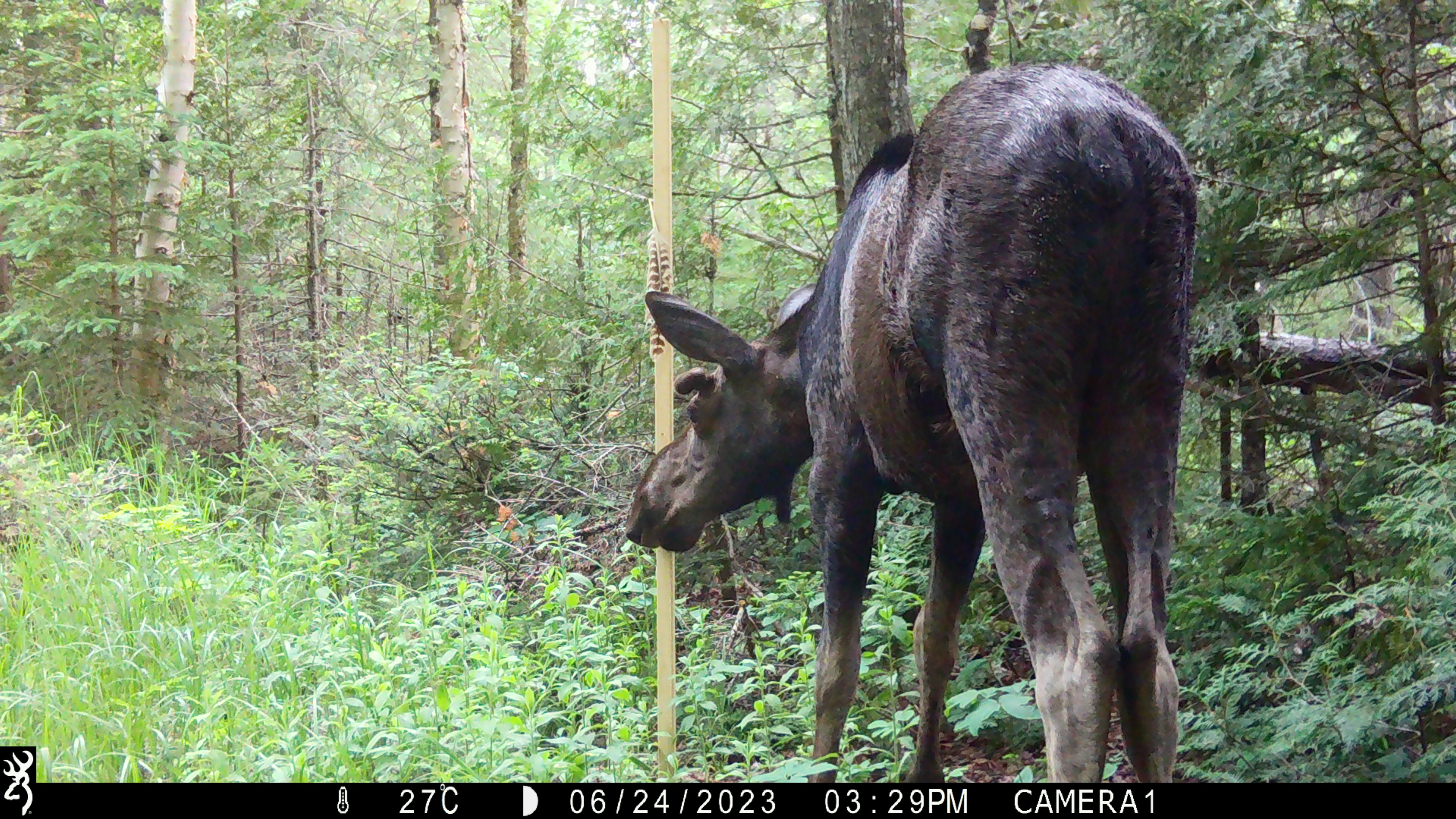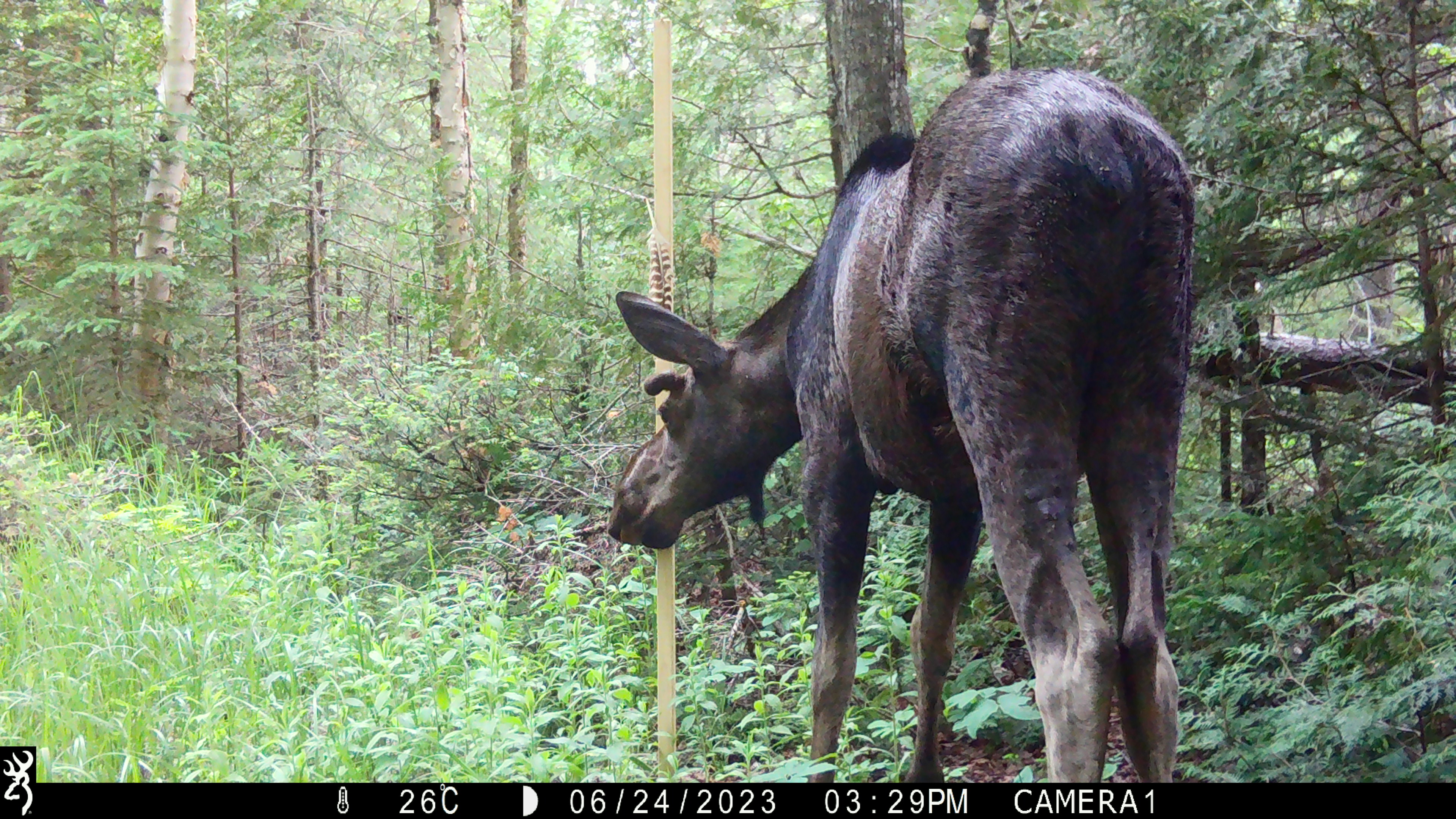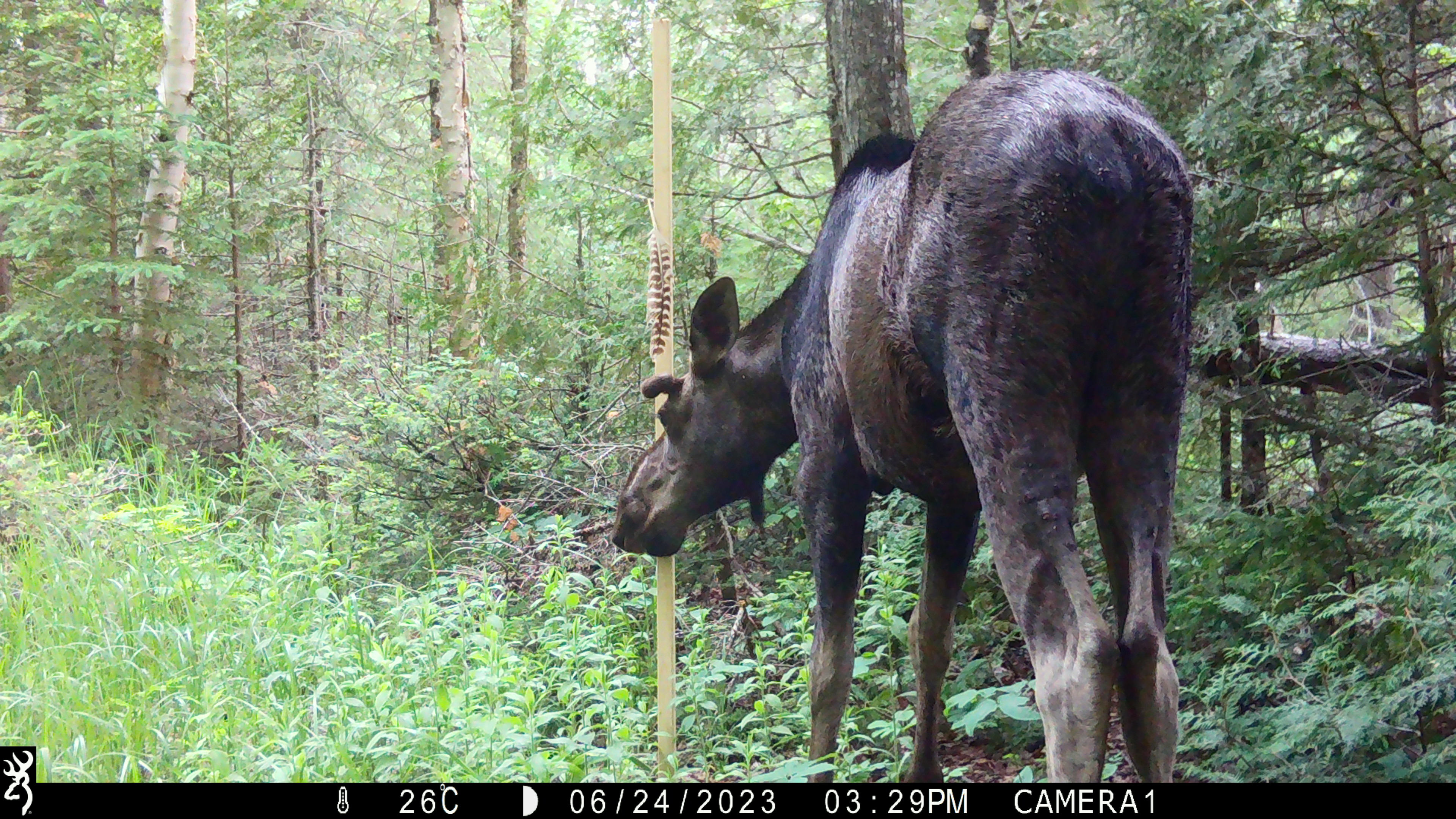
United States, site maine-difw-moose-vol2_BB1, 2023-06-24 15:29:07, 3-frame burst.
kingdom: Animalia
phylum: Chordata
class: Mammalia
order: Artiodactyla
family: Cervidae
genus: Alces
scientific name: Alces alces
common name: moose